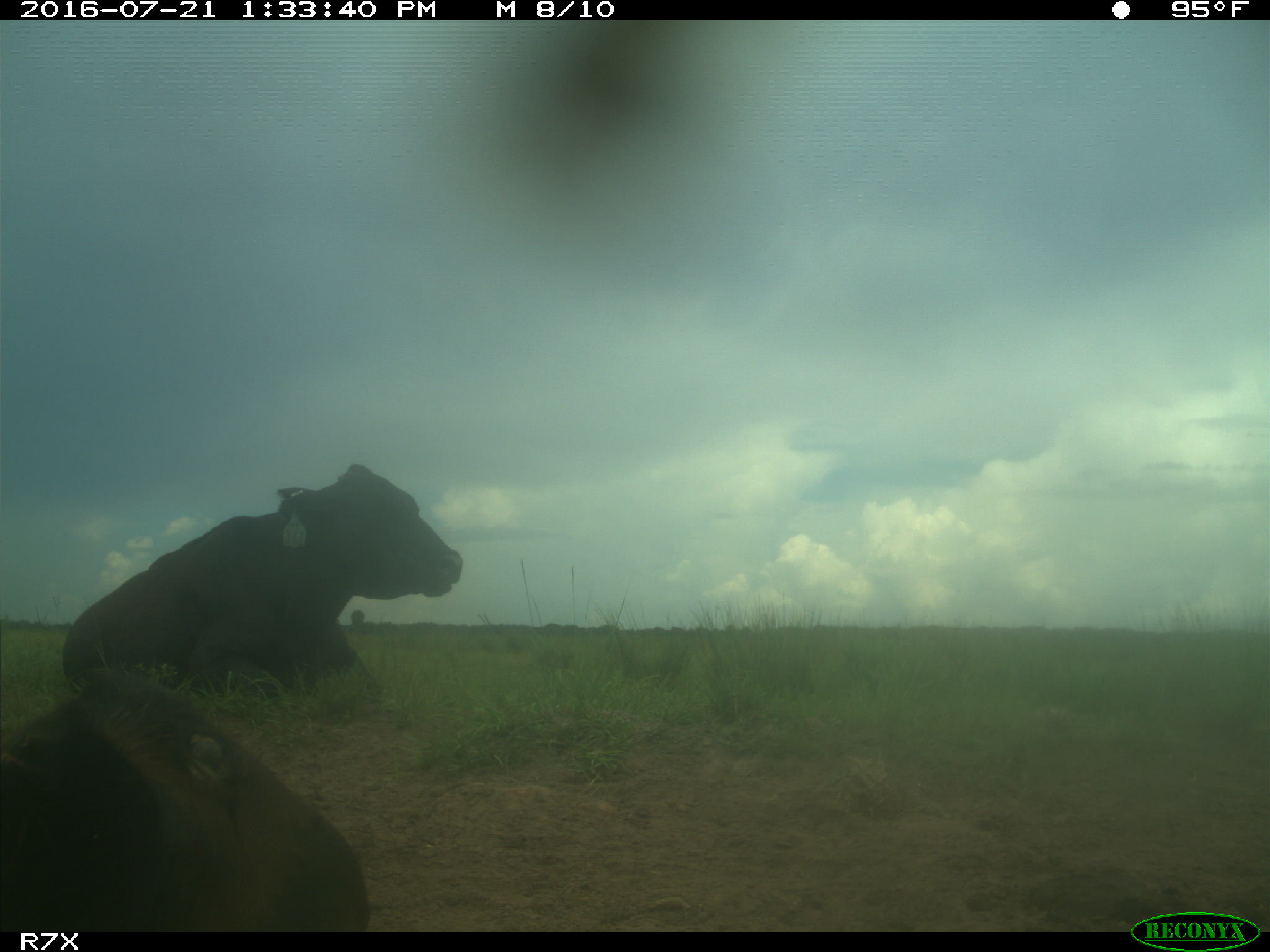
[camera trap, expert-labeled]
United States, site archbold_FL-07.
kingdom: Animalia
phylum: Chordata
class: Mammalia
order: Artiodactyla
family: Bovidae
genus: Bos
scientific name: Bos taurus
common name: domestic cow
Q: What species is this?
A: Bos taurus (domestic cow).